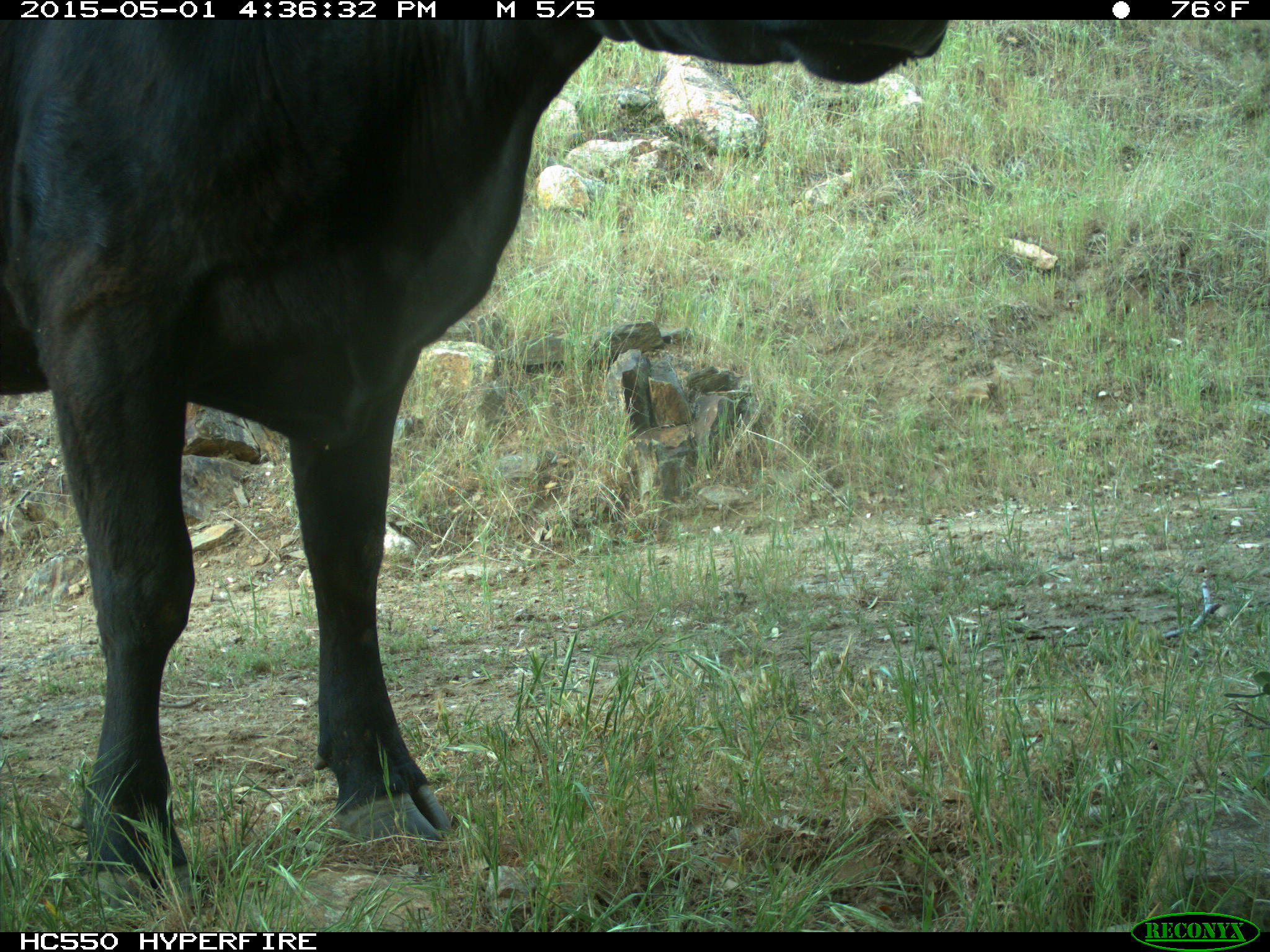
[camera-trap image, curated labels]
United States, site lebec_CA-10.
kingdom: Animalia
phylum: Chordata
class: Mammalia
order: Artiodactyla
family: Bovidae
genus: Bos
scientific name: Bos taurus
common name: domestic cow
Bos taurus (domestic cow).